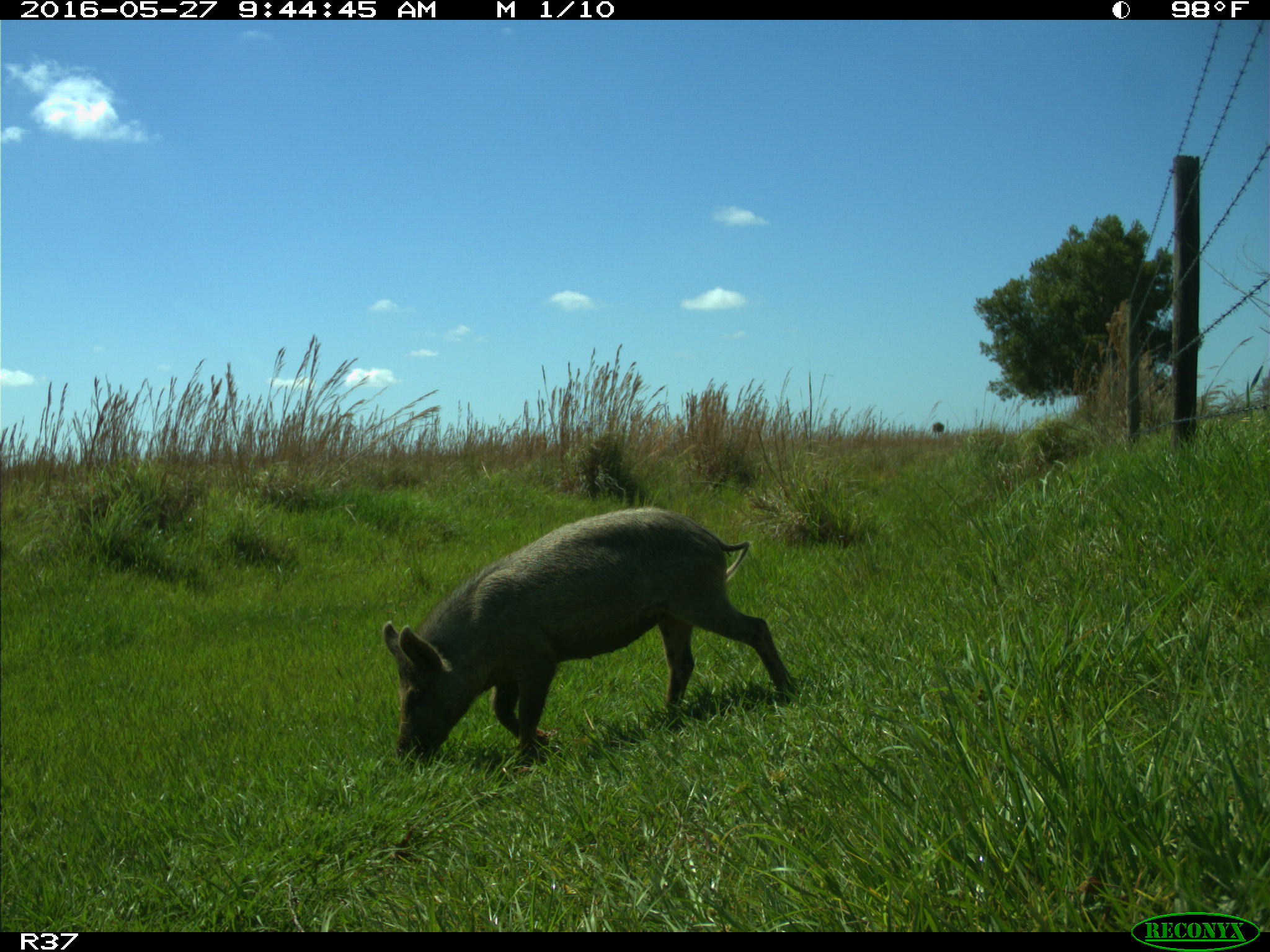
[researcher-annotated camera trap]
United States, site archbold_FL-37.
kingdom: Animalia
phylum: Chordata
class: Mammalia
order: Artiodactyla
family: Suidae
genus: Sus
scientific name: Sus scrofa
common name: wild boar